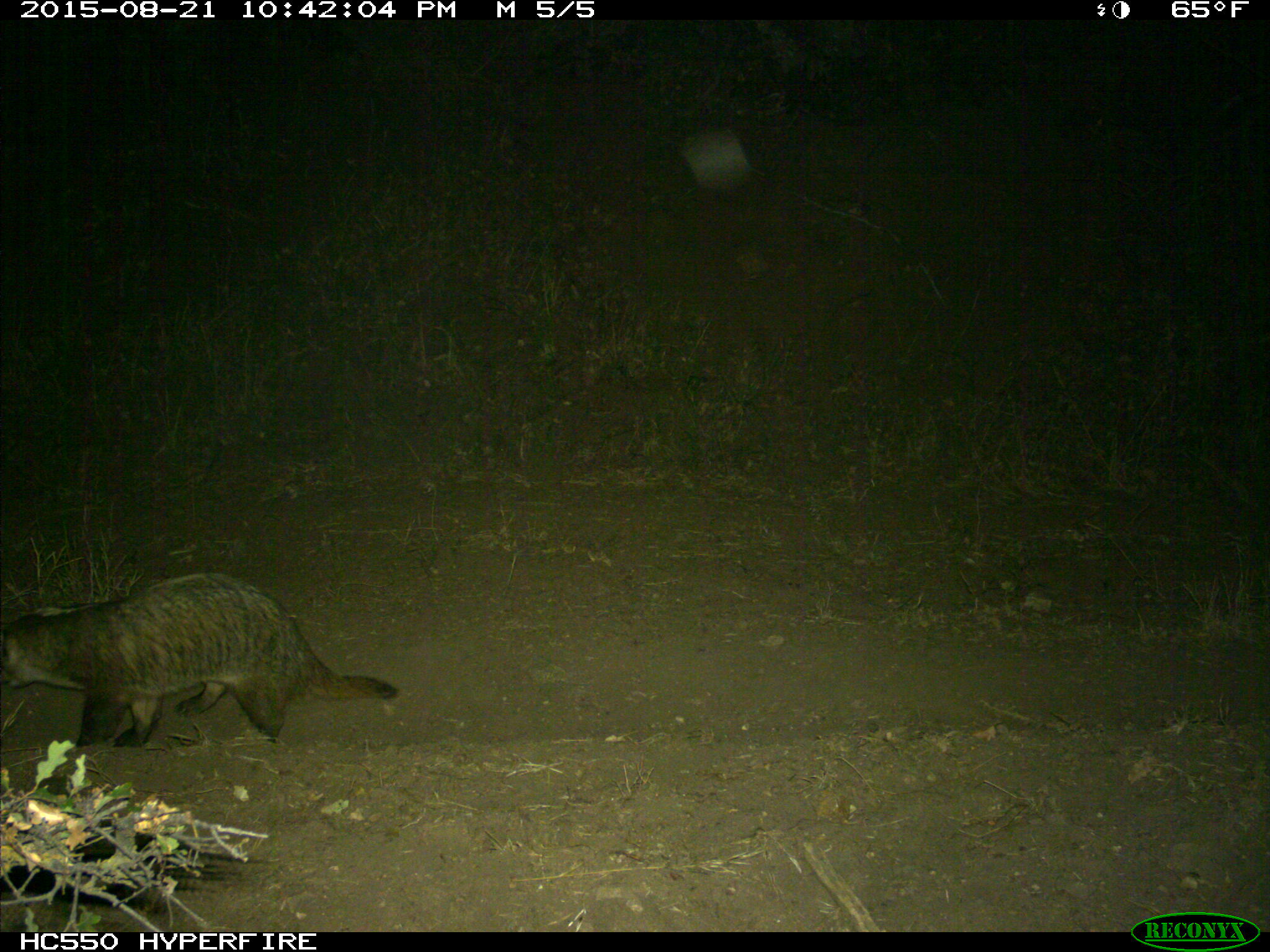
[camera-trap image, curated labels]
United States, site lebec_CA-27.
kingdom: Animalia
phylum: Chordata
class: Mammalia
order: Carnivora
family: Mustelidae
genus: Meles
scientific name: Meles meles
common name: european badger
Meles meles (european badger).